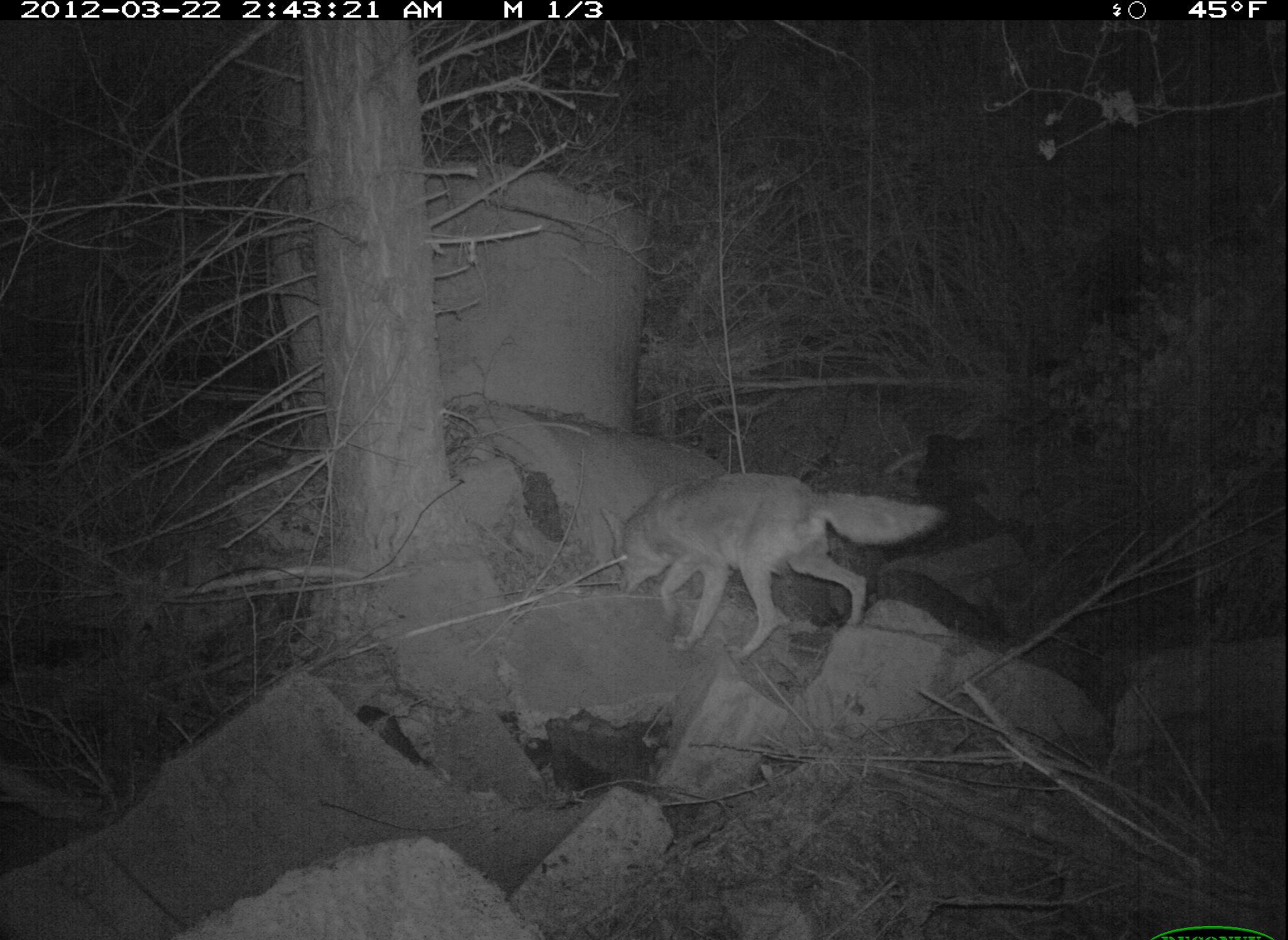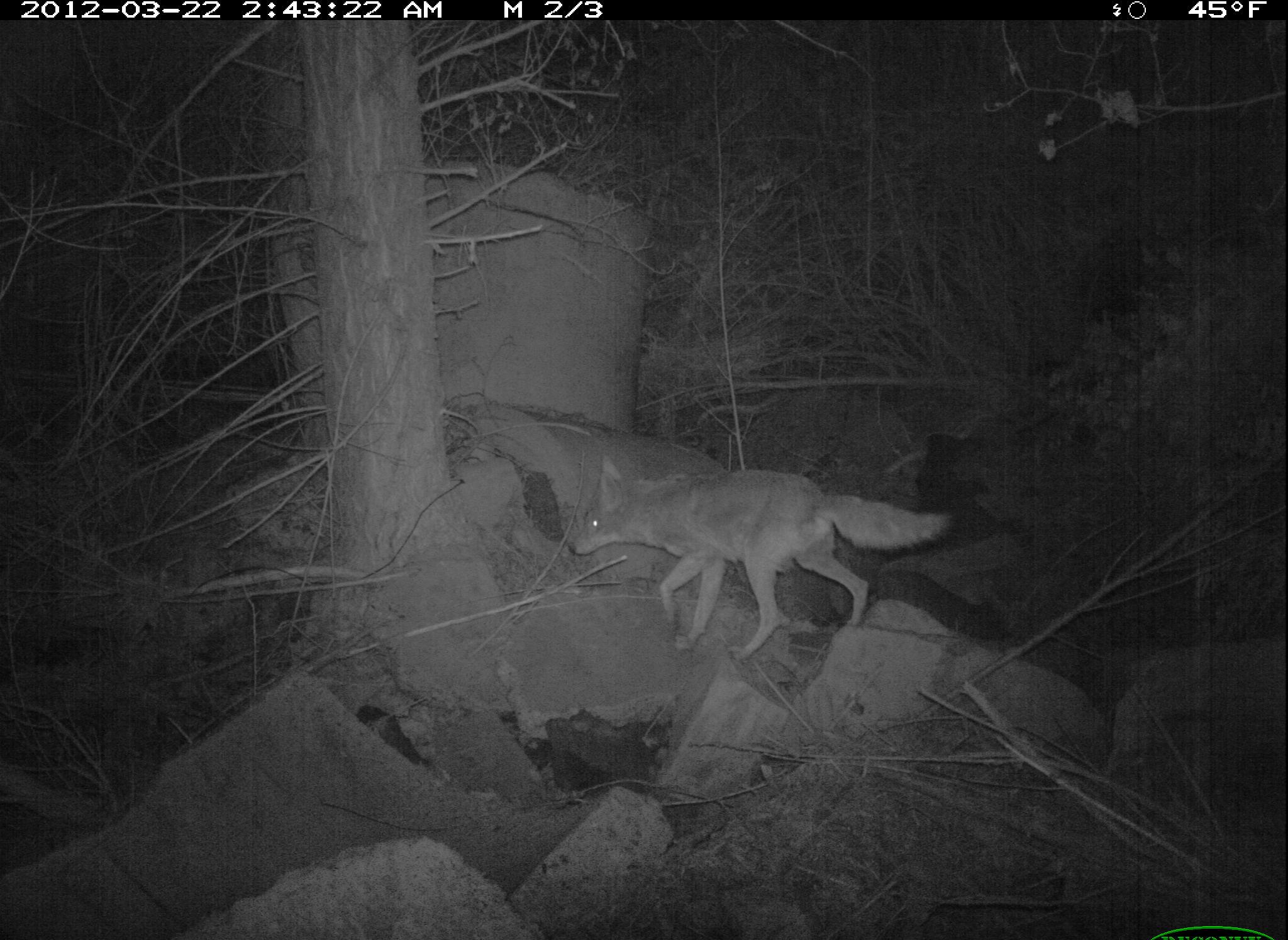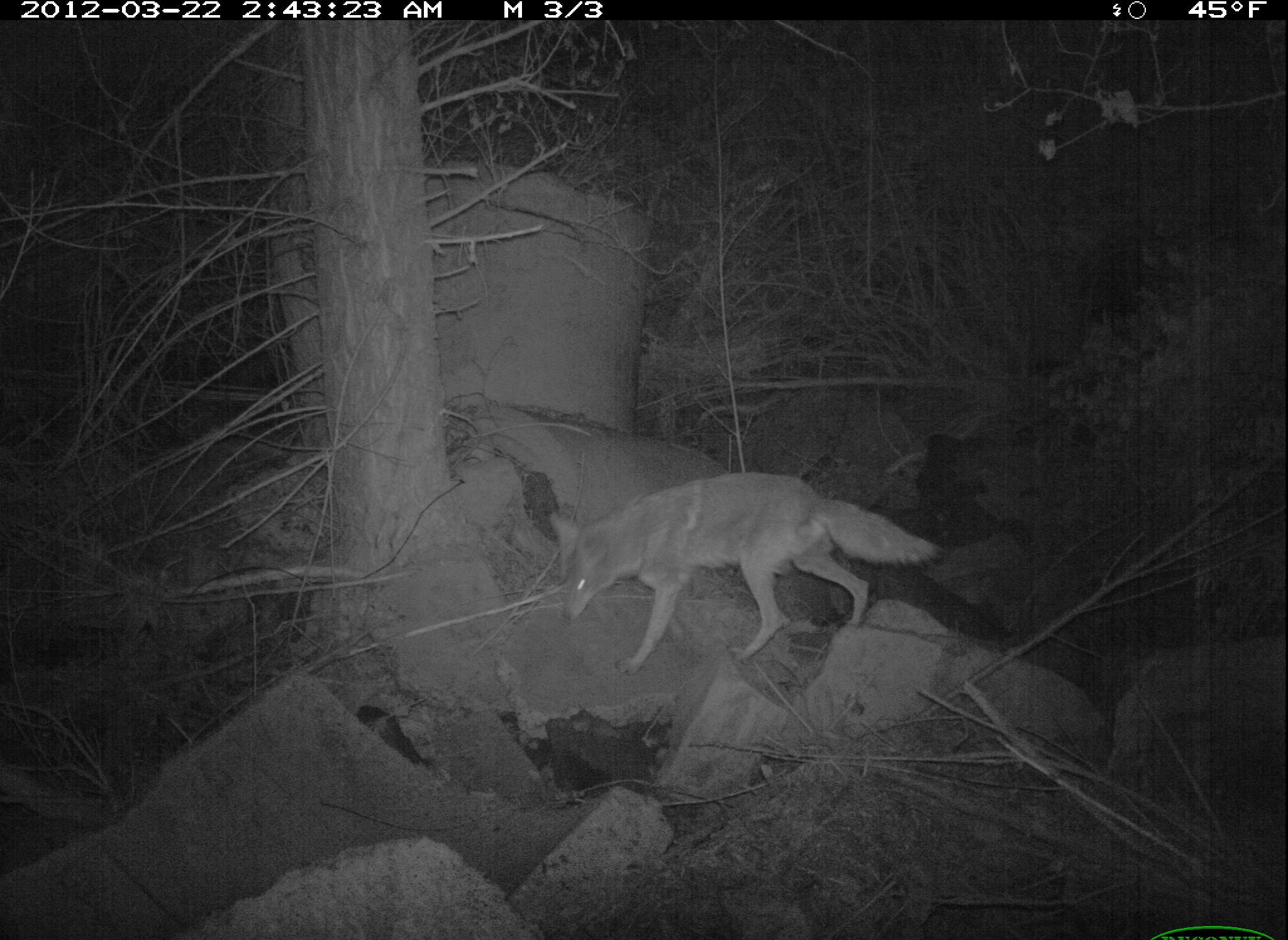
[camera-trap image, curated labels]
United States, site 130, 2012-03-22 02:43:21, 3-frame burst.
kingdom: Animalia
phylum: Chordata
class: Mammalia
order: Carnivora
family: Canidae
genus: Canis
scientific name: Canis latrans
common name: coyote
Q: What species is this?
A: Coyote (Canis latrans).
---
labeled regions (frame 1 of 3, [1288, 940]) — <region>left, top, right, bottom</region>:
coyote: <region>604, 470, 945, 652</region>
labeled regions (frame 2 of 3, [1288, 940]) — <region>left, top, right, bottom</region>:
coyote: <region>580, 459, 952, 665</region>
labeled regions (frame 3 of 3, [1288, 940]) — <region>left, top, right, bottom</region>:
coyote: <region>549, 470, 945, 662</region>